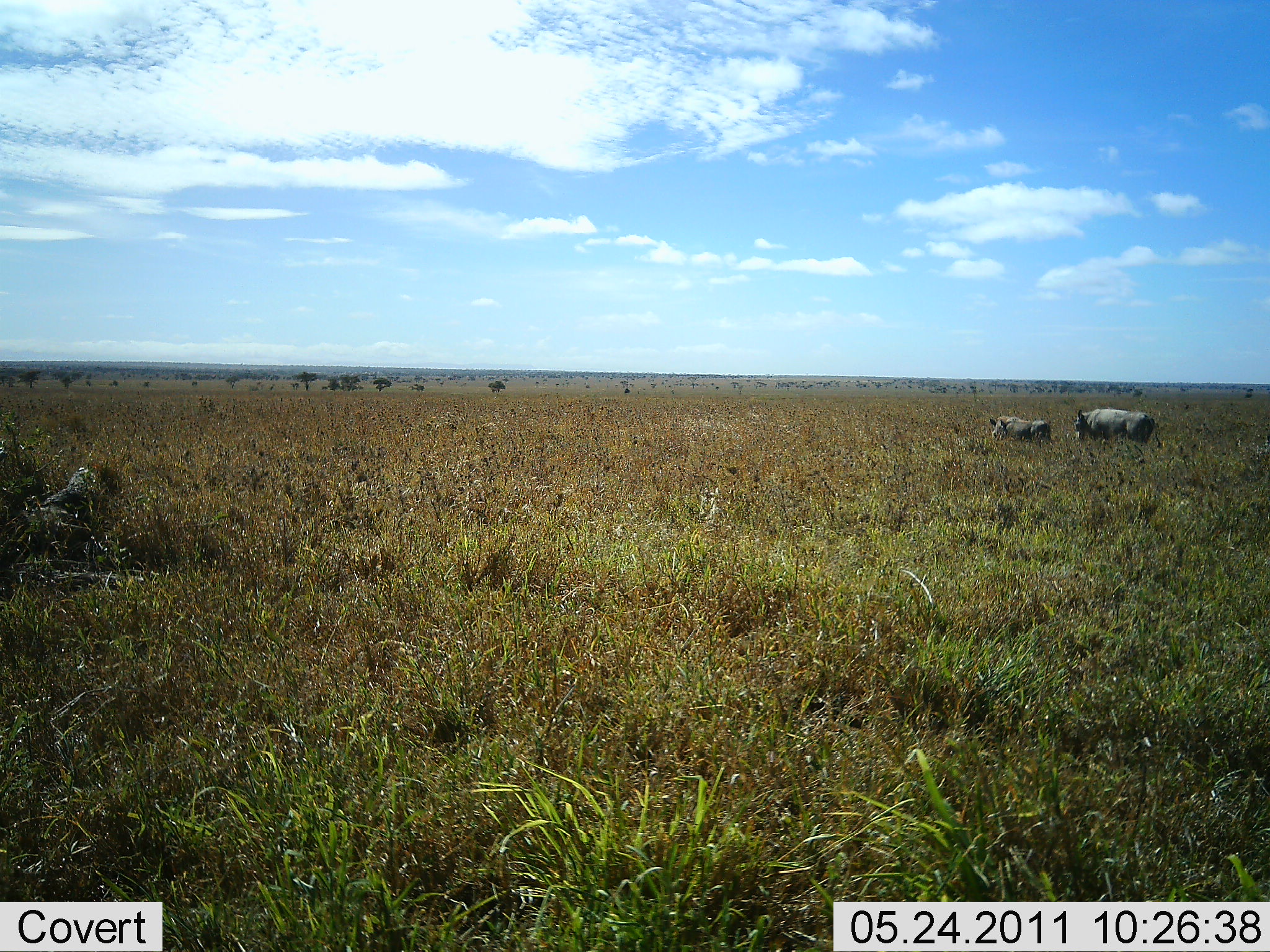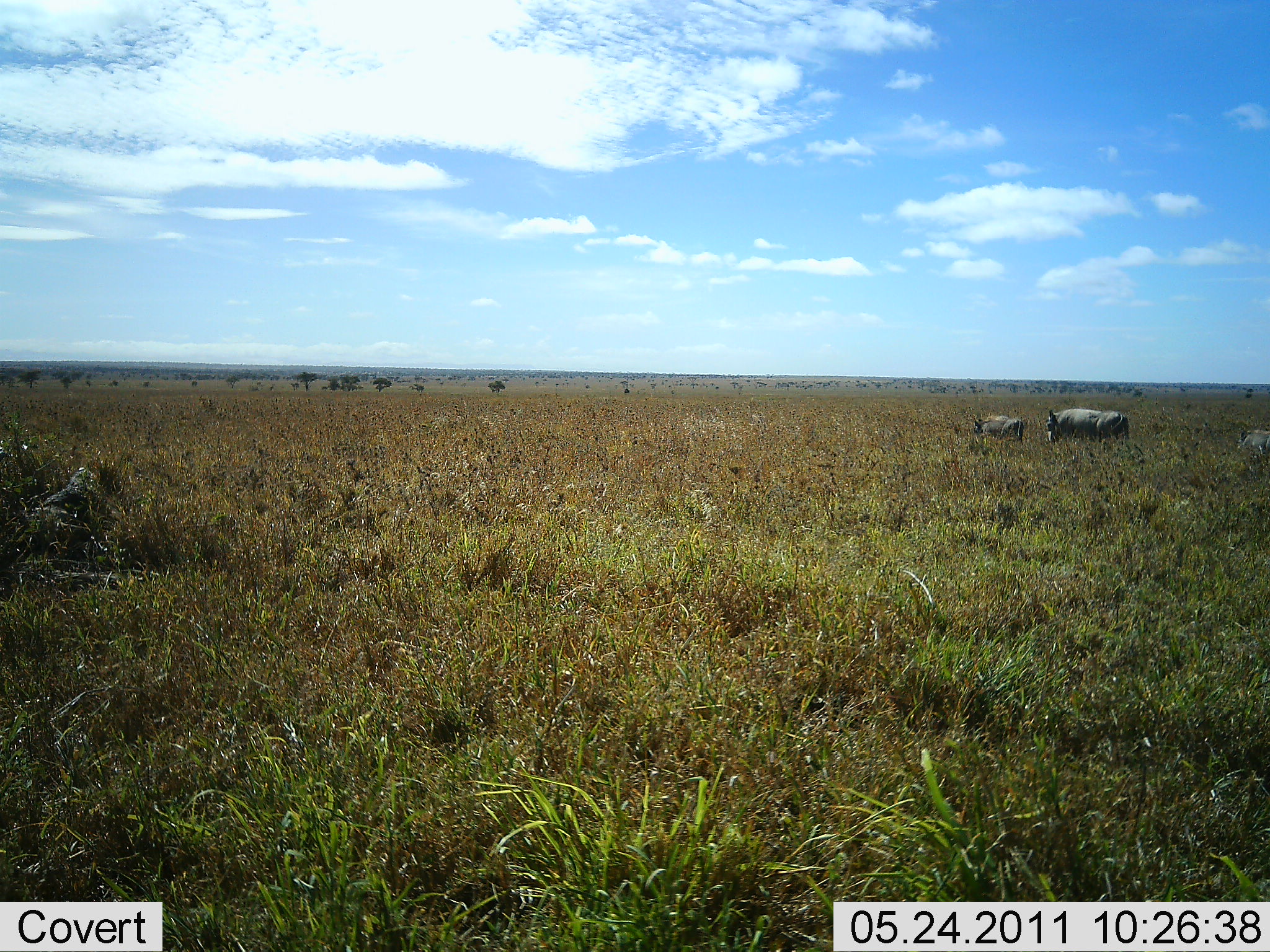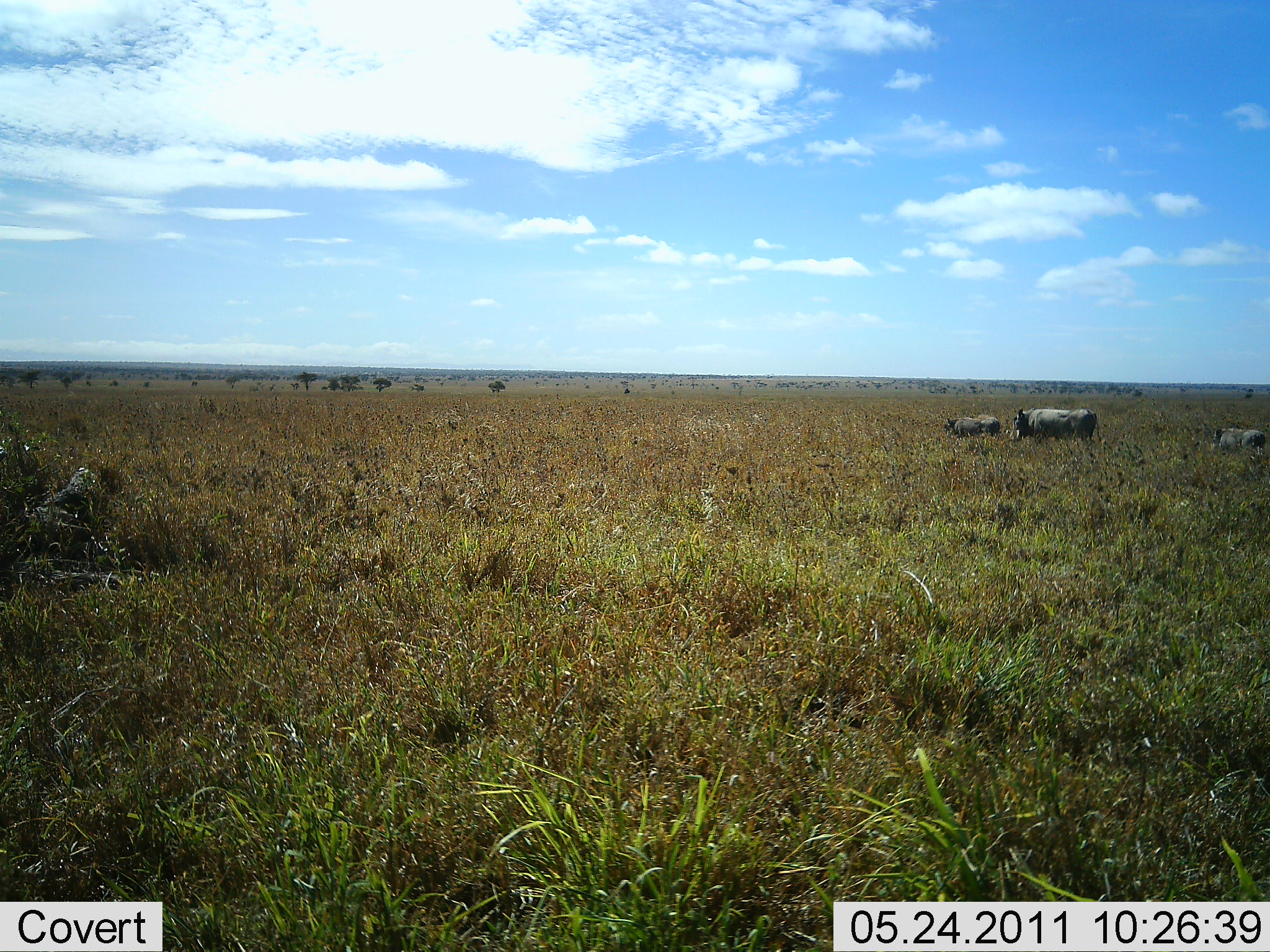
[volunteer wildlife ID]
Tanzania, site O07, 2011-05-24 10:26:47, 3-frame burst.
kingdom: Animalia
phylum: Chordata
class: Mammalia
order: Artiodactyla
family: Suidae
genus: Phacochoerus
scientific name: Phacochoerus africanus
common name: warthog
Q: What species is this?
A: Warthog (Phacochoerus africanus).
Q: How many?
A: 3.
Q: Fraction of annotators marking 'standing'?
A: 0%.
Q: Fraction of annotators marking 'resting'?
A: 0%.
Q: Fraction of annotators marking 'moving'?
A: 100%.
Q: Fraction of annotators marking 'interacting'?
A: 0%.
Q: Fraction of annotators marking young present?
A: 31%.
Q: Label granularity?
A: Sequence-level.